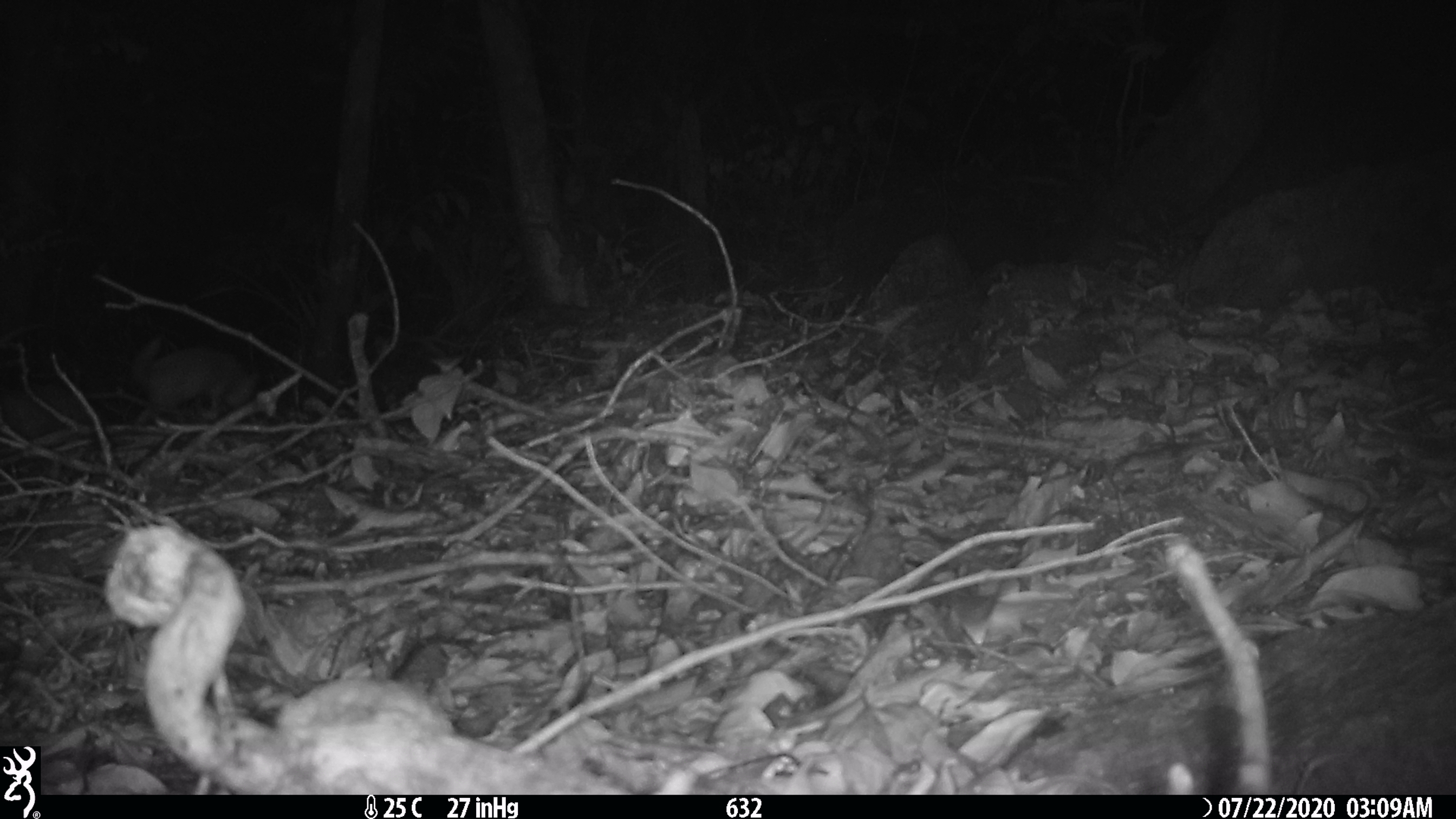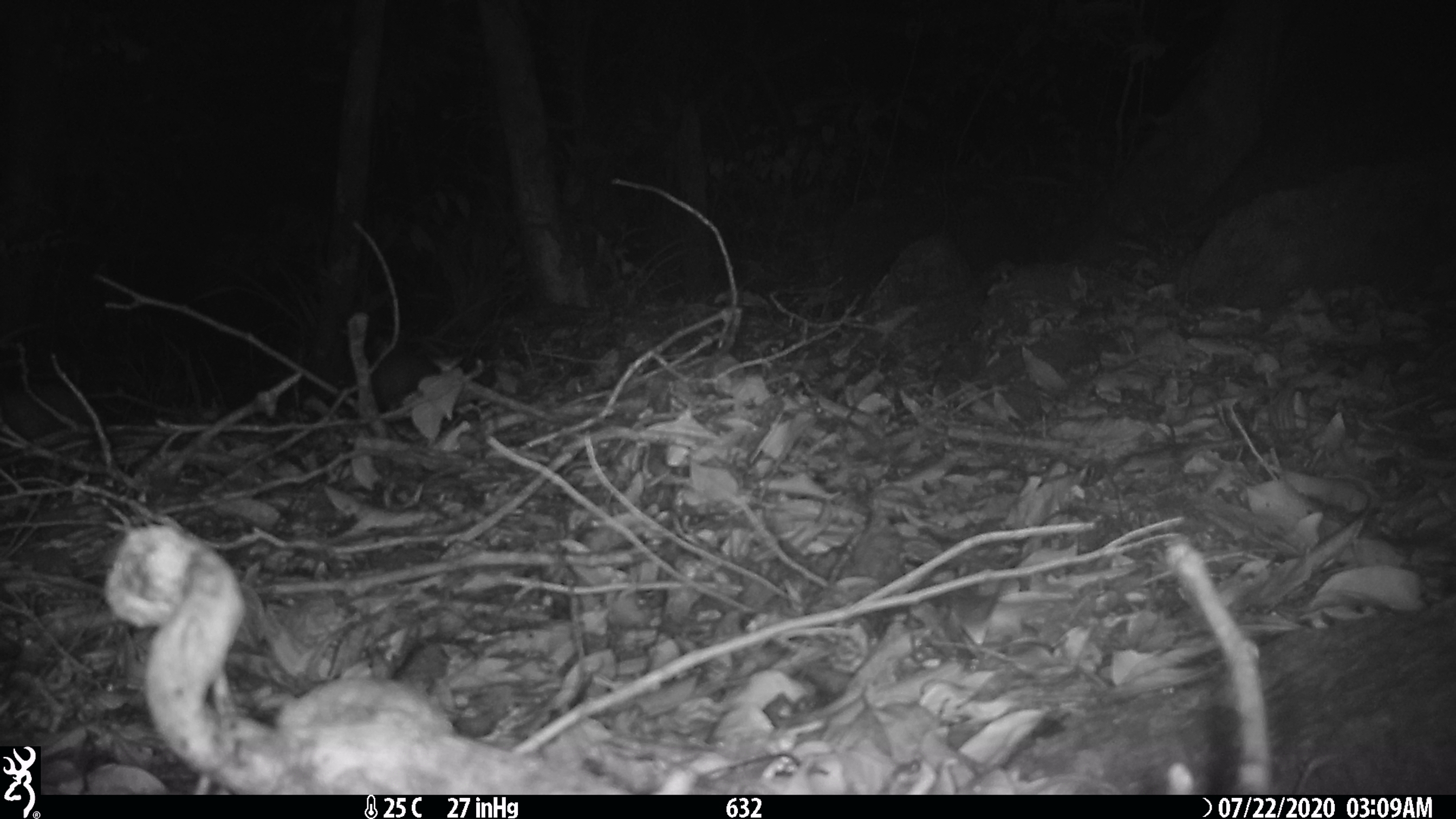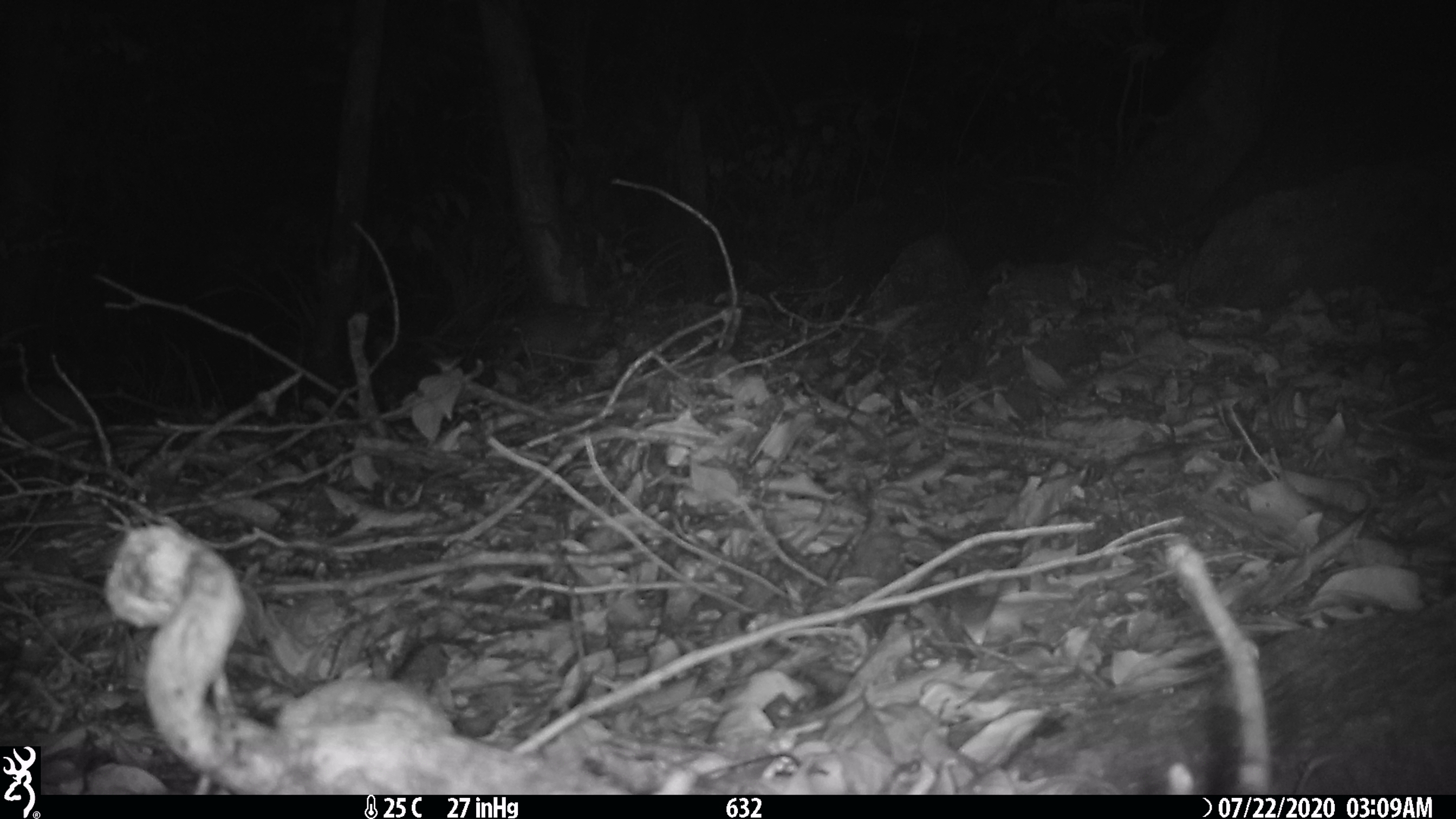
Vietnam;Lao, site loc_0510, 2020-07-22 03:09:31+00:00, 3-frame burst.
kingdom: Animalia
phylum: Chordata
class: Mammalia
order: Carnivora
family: Mustelidae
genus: Melogale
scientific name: Melogale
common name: ferret badger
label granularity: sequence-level